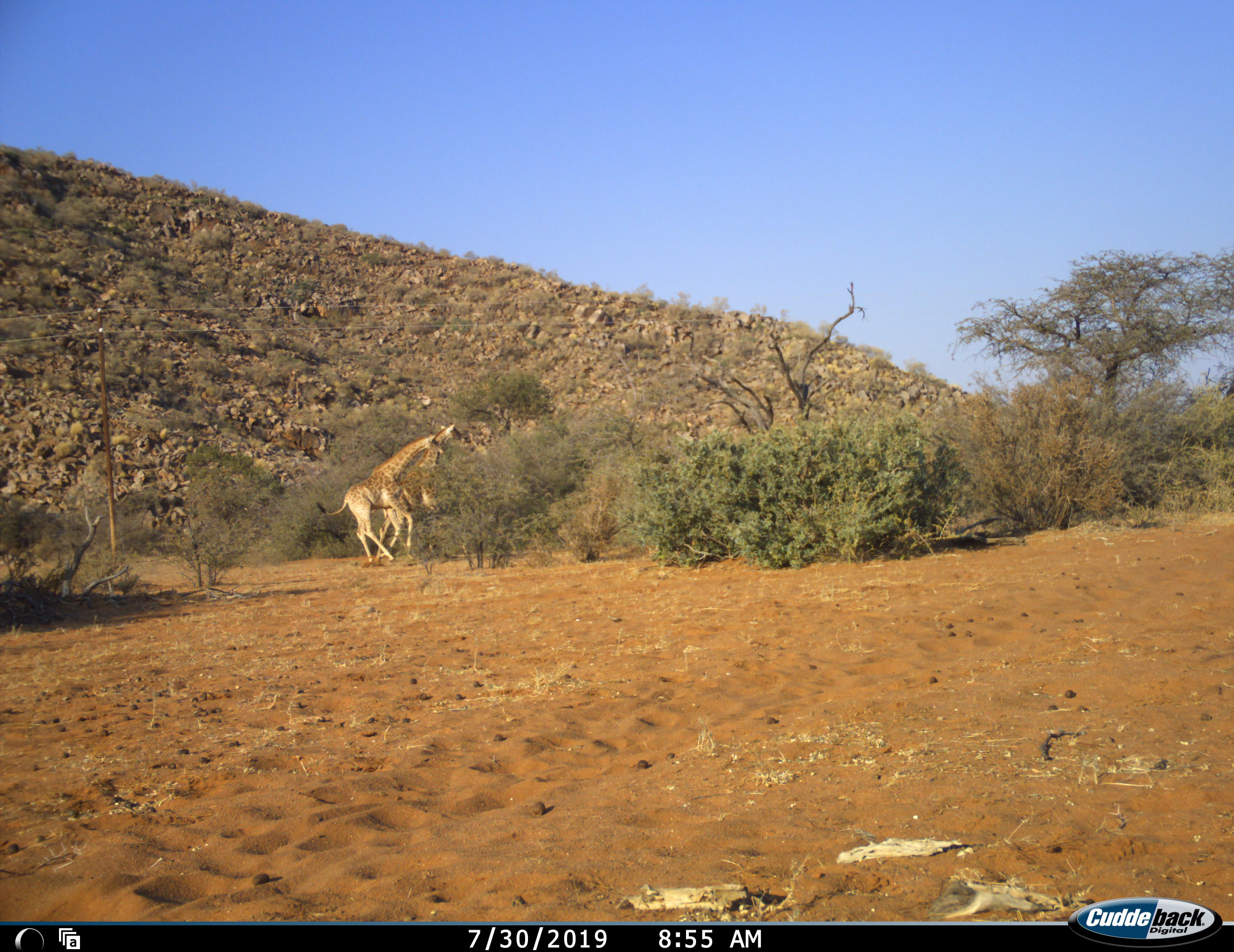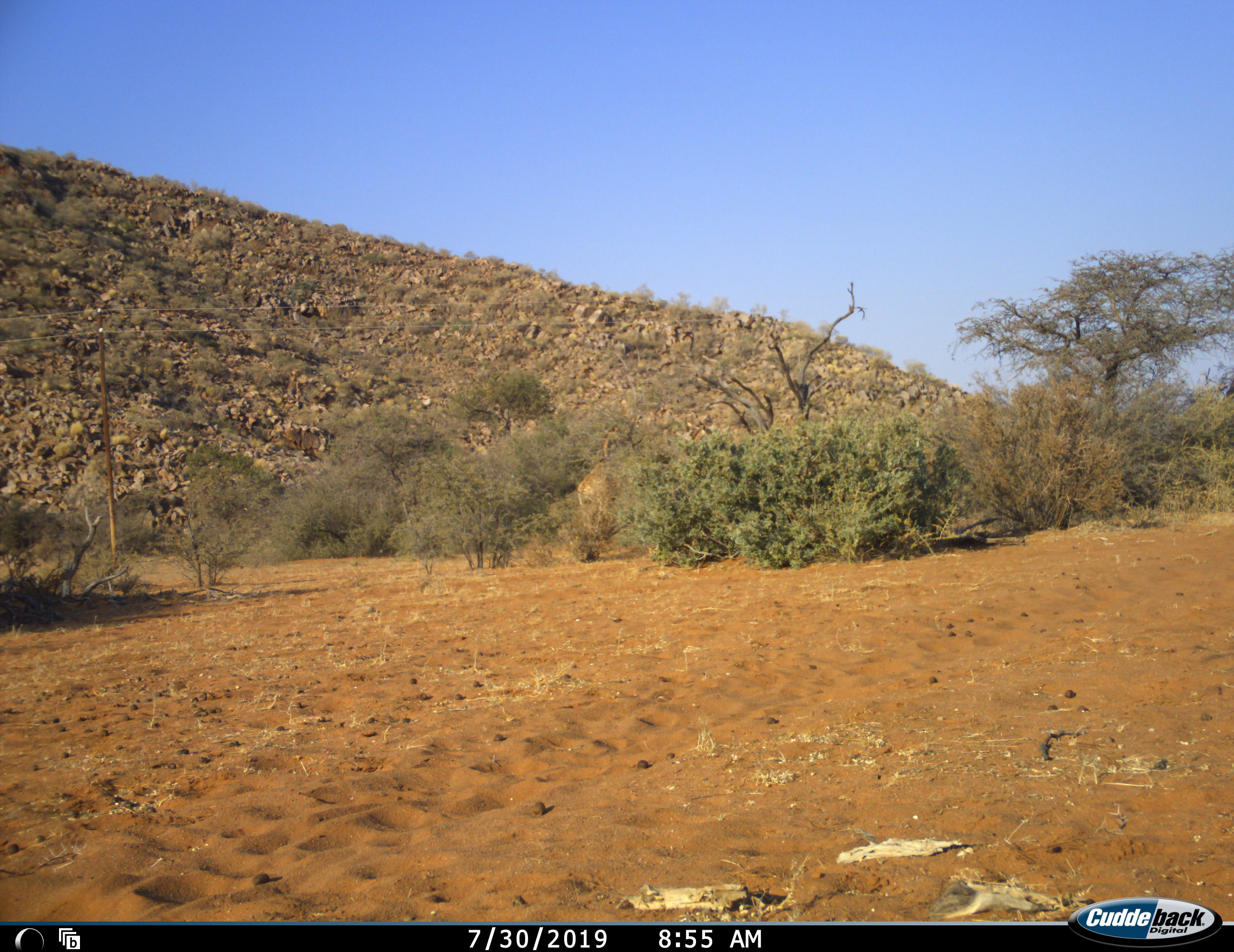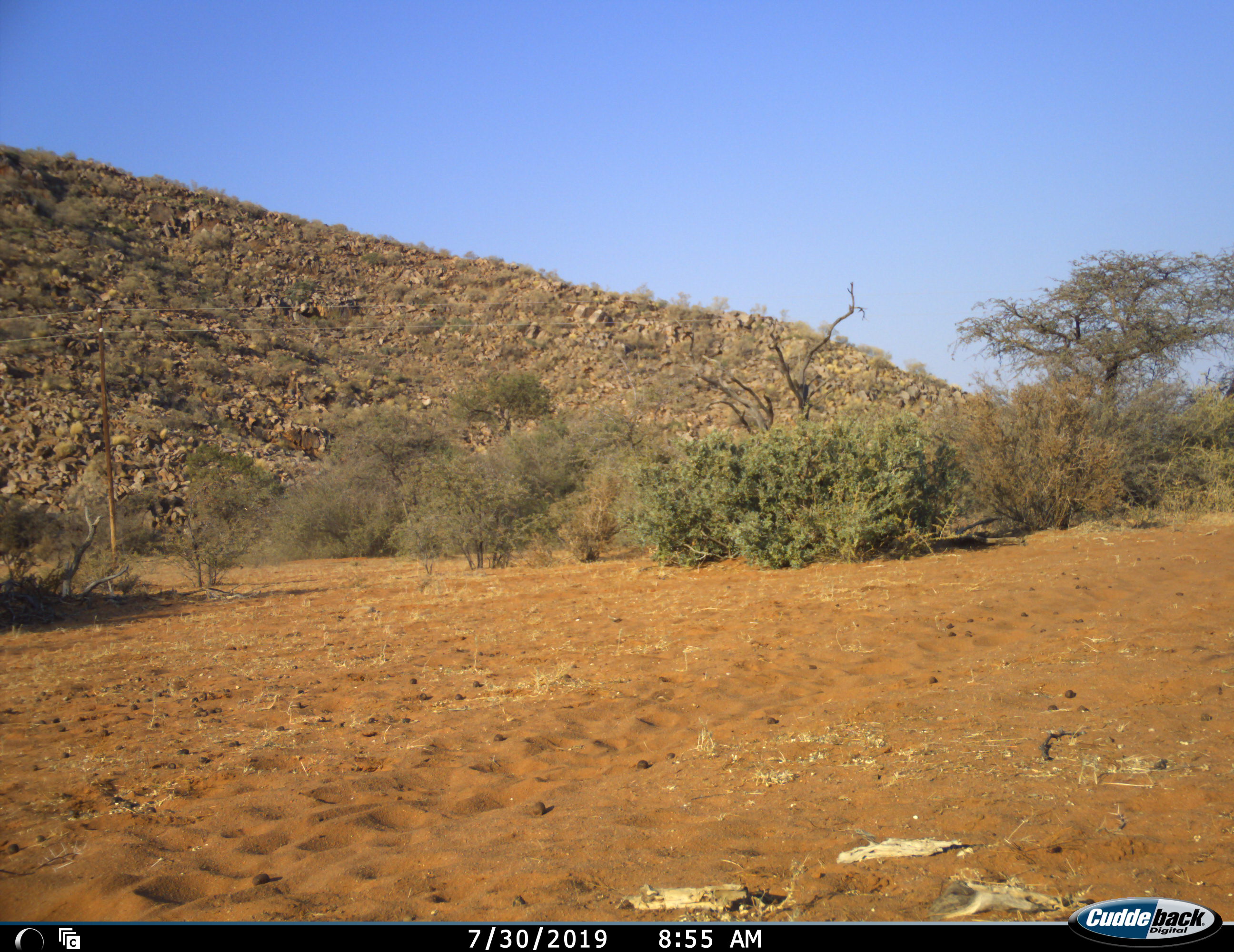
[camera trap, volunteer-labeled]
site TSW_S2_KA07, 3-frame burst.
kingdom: Animalia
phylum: Chordata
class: Mammalia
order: Artiodactyla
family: Giraffidae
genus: Giraffa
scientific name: Giraffa camelopardalis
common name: giraffe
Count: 2.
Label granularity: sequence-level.